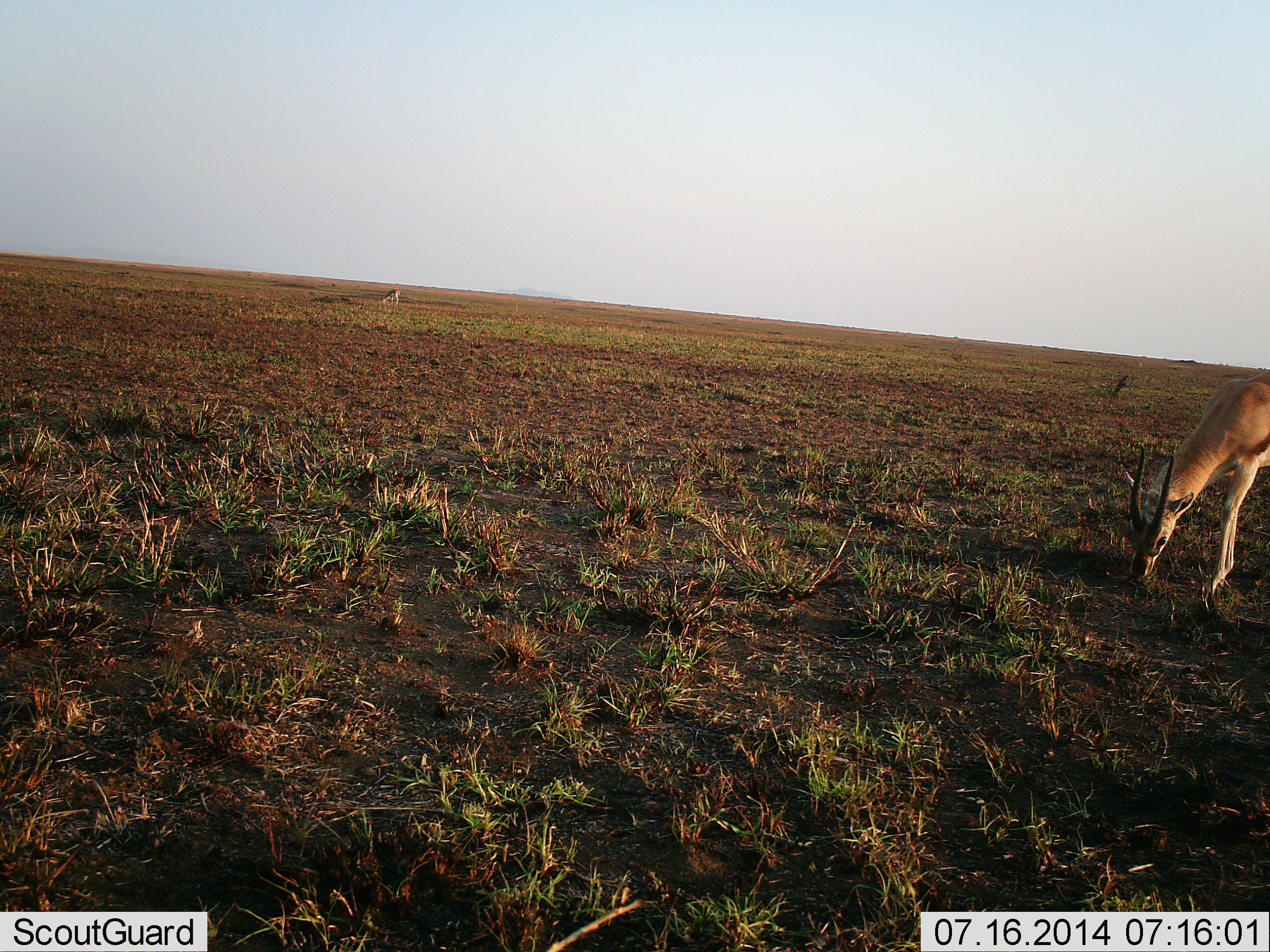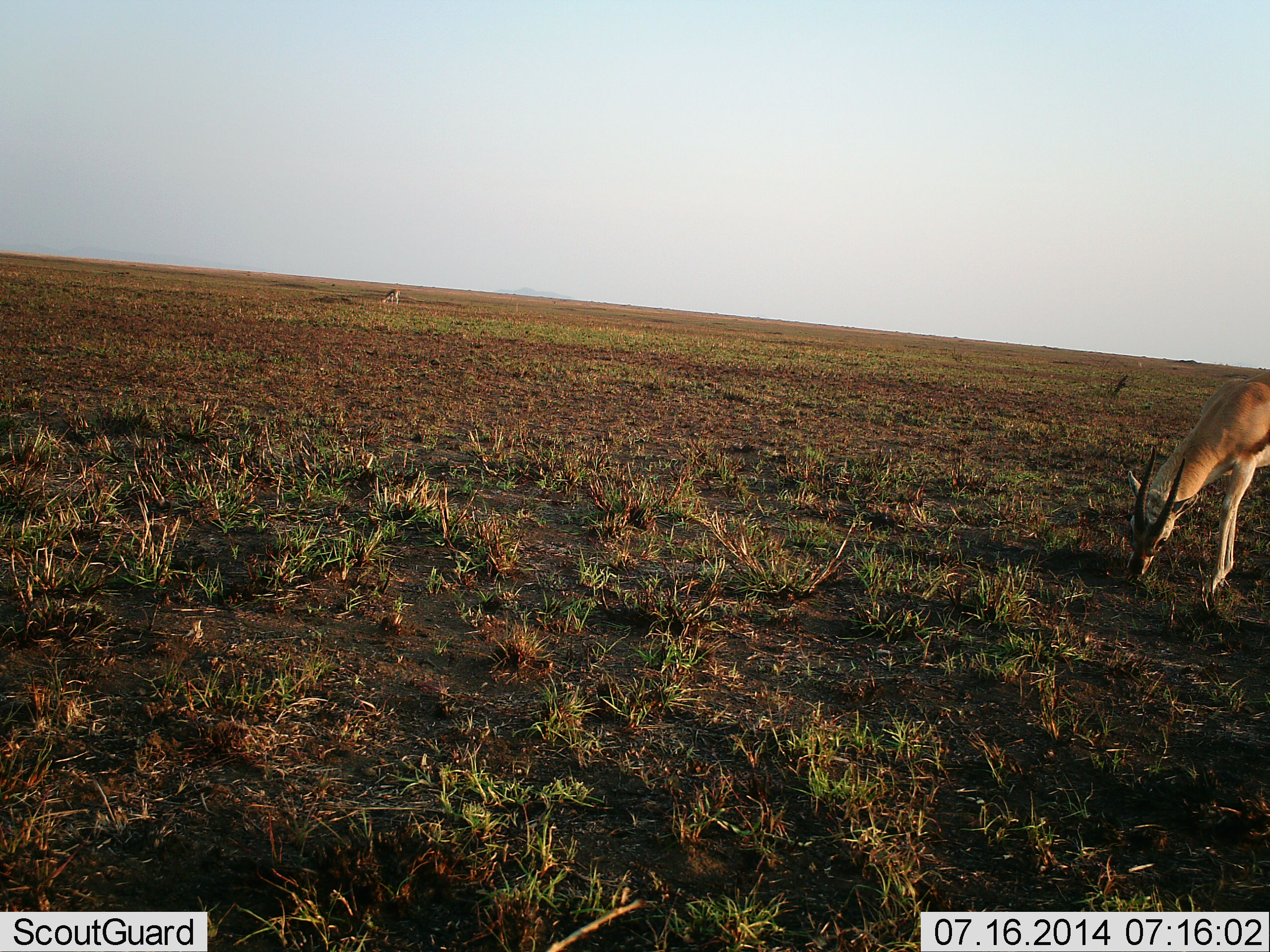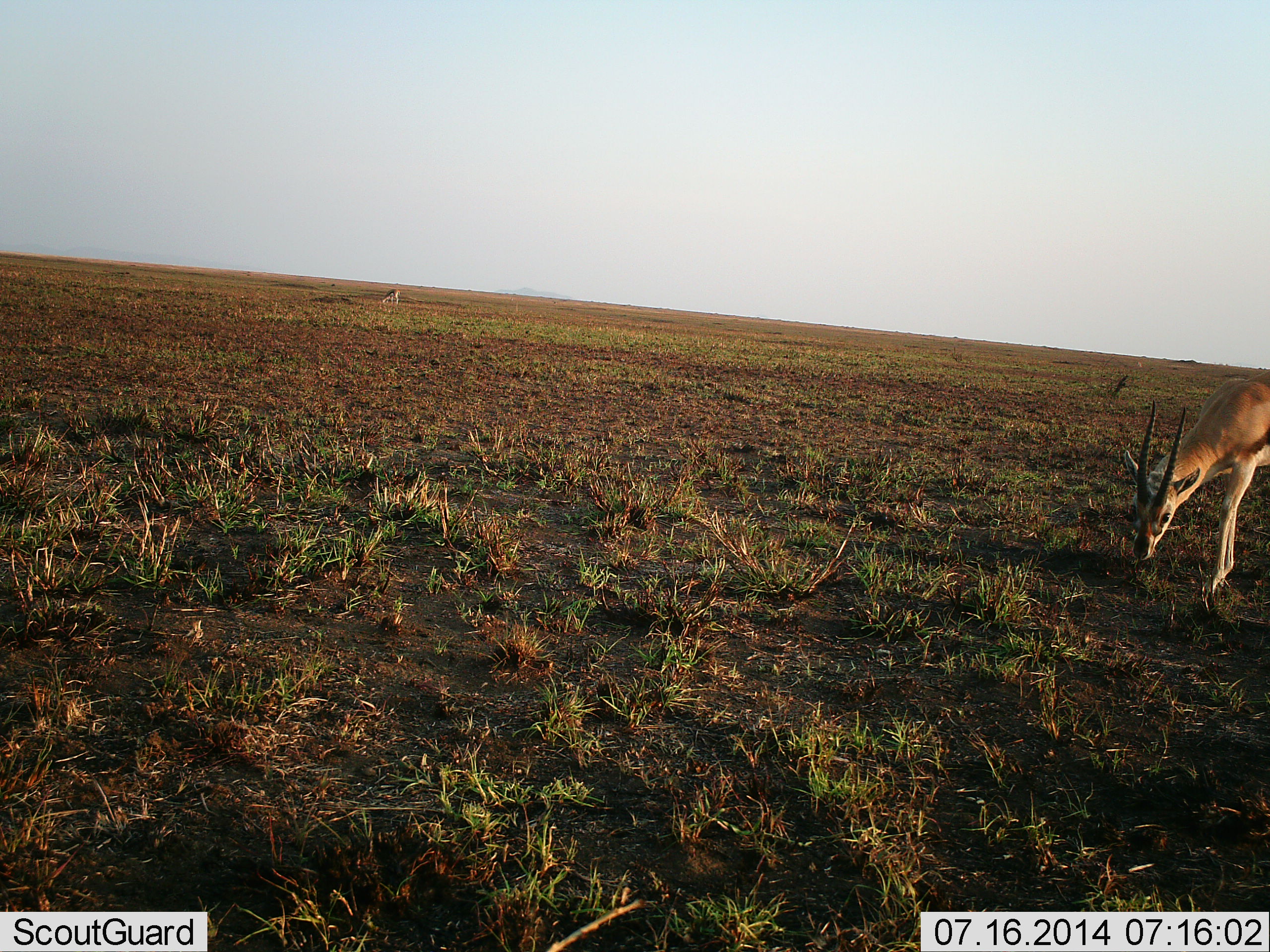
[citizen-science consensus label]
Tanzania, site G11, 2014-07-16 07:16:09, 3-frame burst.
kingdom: Animalia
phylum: Chordata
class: Mammalia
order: Artiodactyla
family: Bovidae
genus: Eudorcas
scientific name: Eudorcas thomsonii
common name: thomson's gazelle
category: gazellethomsons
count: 2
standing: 20%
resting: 0%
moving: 0%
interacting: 0%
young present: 0%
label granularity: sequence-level